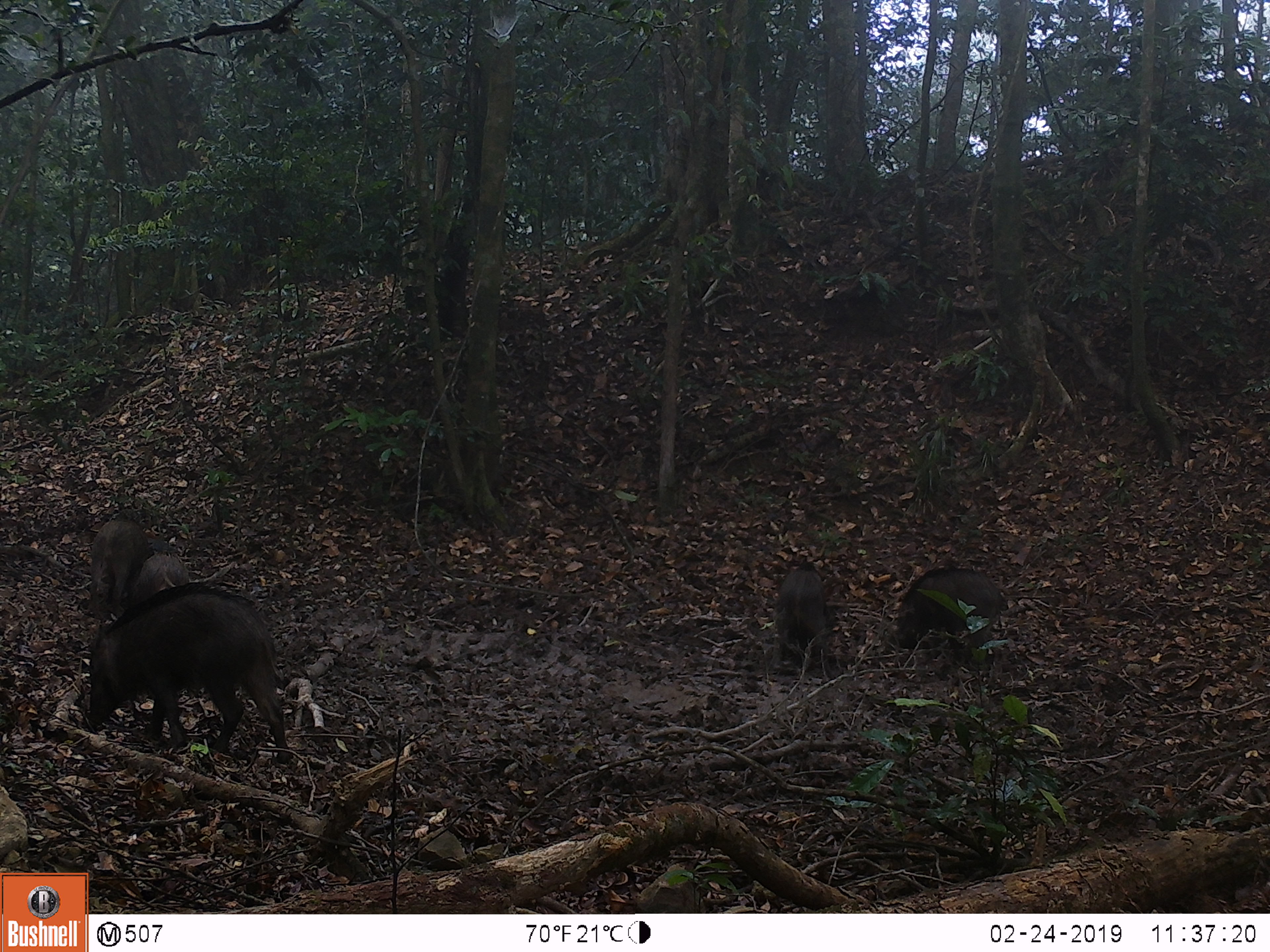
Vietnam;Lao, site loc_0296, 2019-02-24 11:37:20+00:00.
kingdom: Animalia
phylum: Chordata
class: Mammalia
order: Artiodactyla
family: Suidae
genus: Sus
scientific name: Sus scrofa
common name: eurasian wild pig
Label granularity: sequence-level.